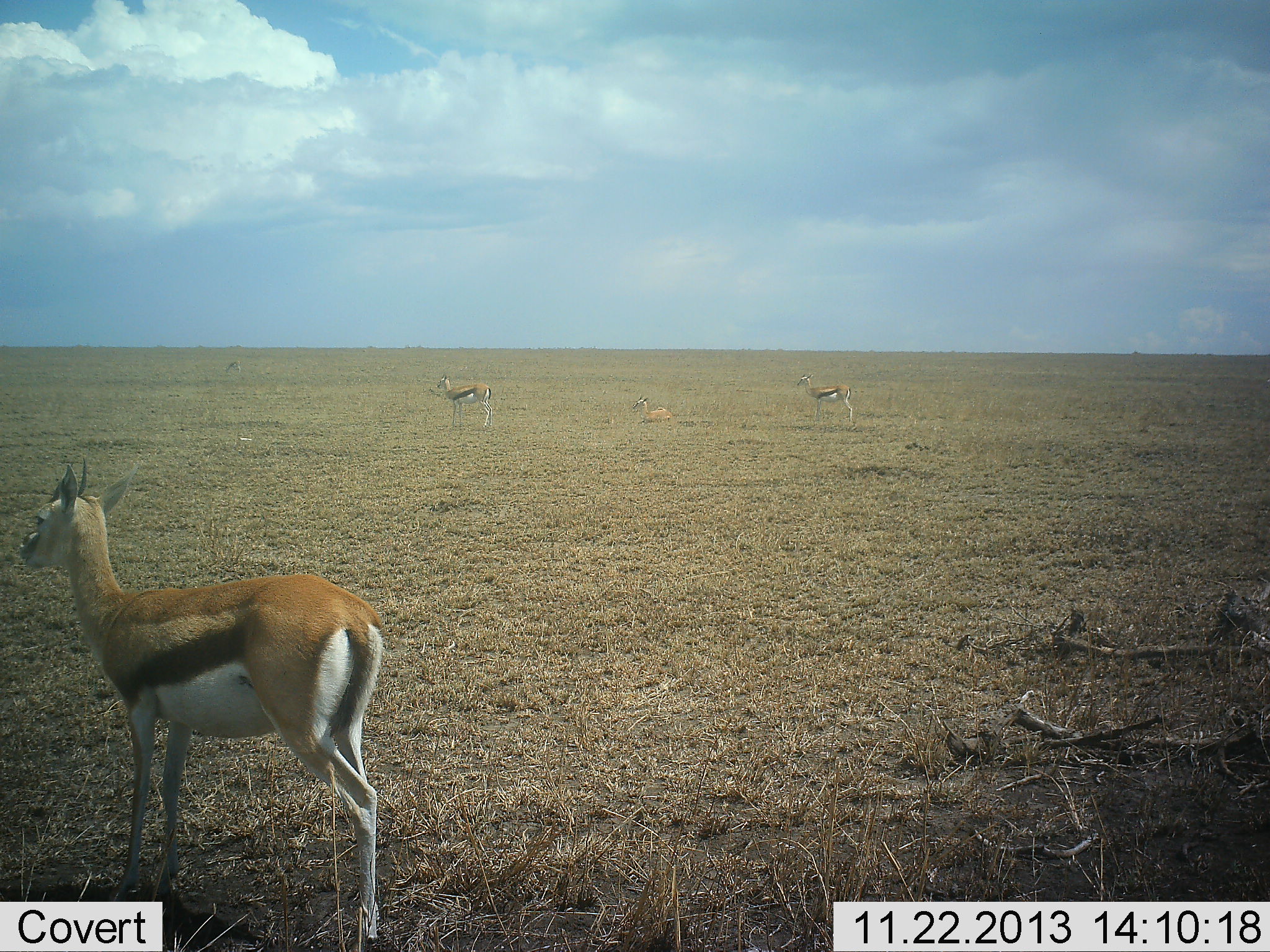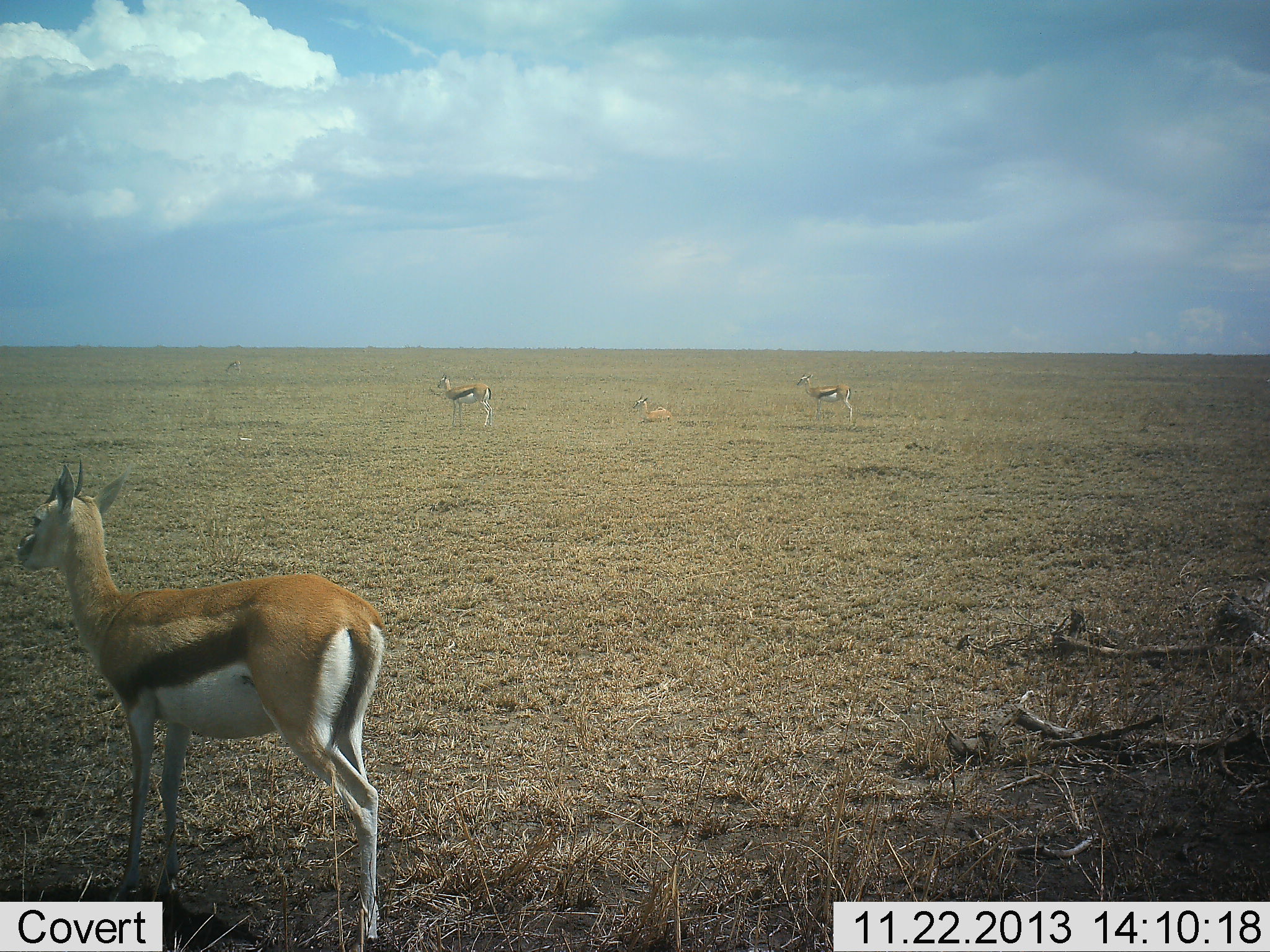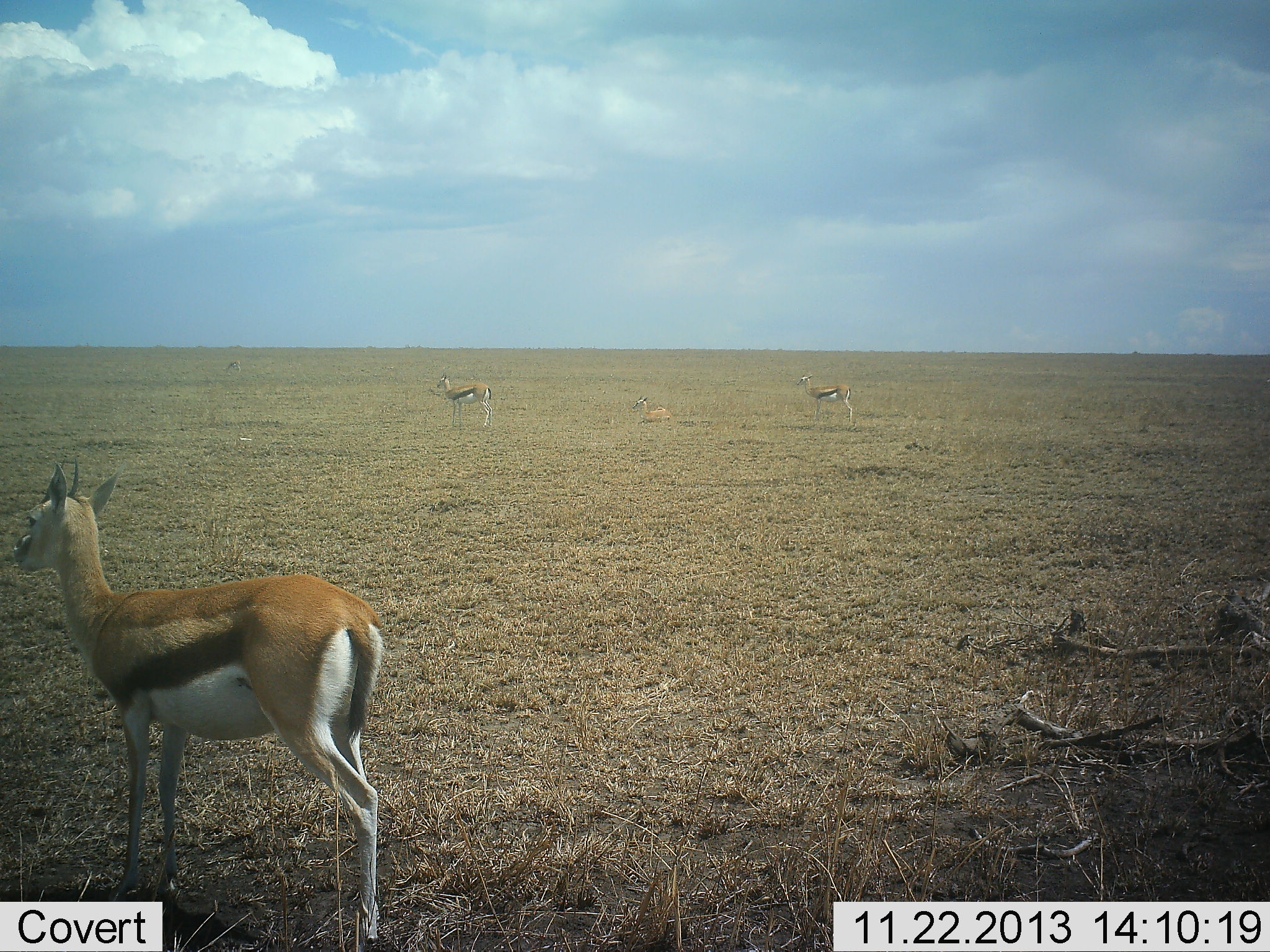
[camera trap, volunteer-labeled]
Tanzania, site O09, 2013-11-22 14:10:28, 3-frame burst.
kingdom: Animalia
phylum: Chordata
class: Mammalia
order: Artiodactyla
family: Bovidae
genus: Eudorcas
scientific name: Eudorcas thomsonii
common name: thomson's gazelle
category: gazellethomsons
Gazellethomsons (thomson's gazelle) (Eudorcas thomsonii), count 4. Behavior (volunteer vote fractions): standing 86%, resting 69%, moving 3%, interacting 0%. Young present (vote fraction): 10%. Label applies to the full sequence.